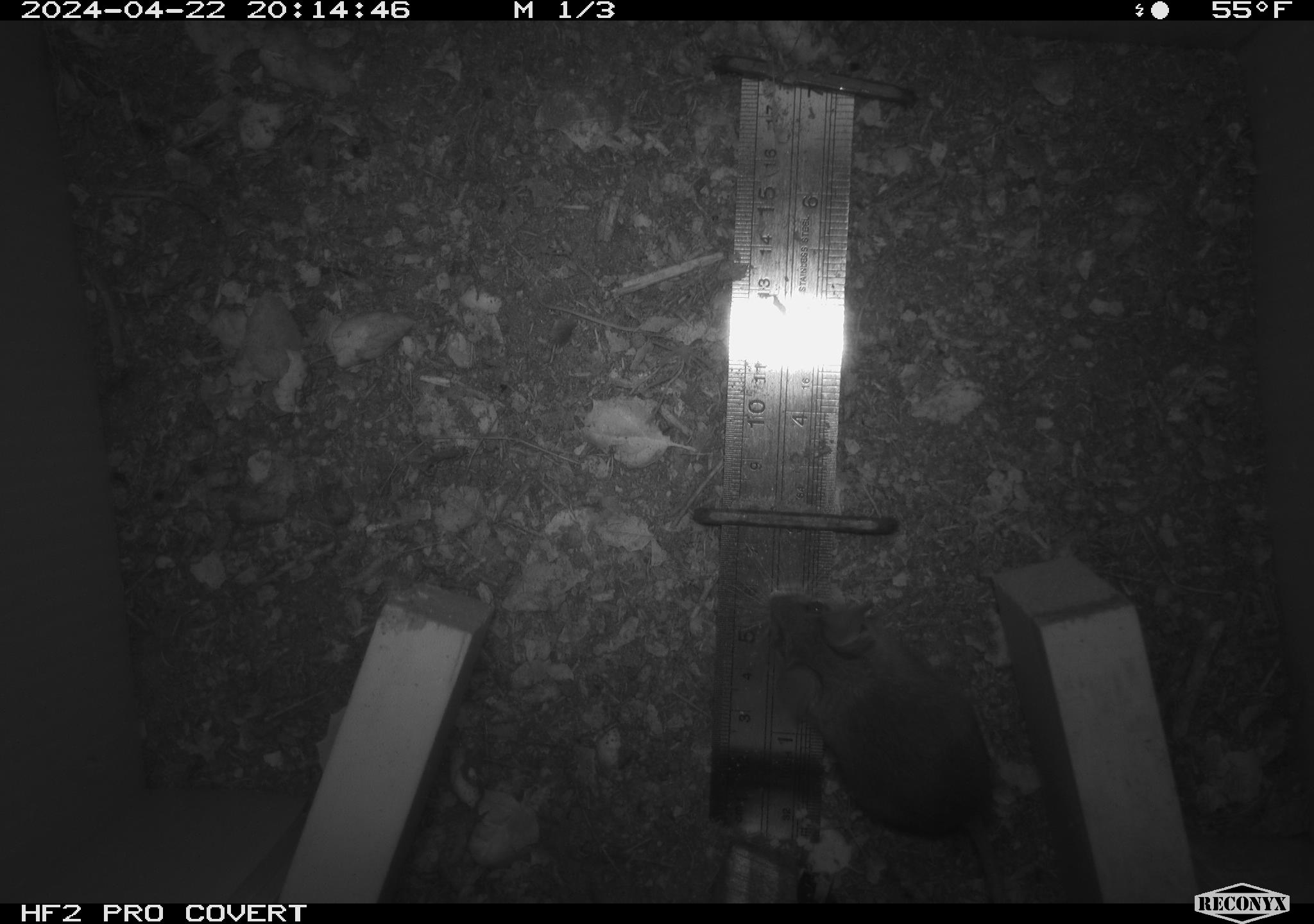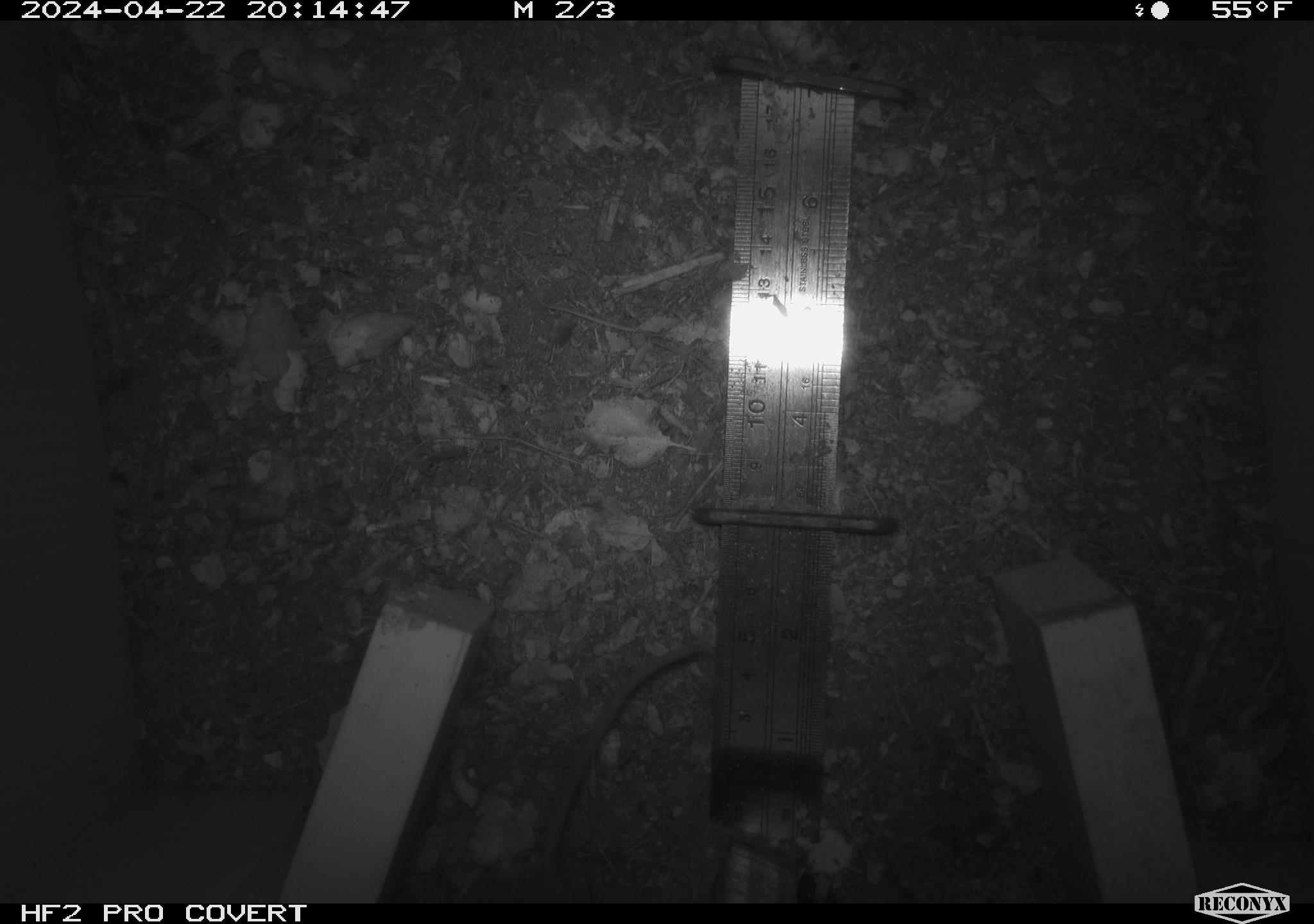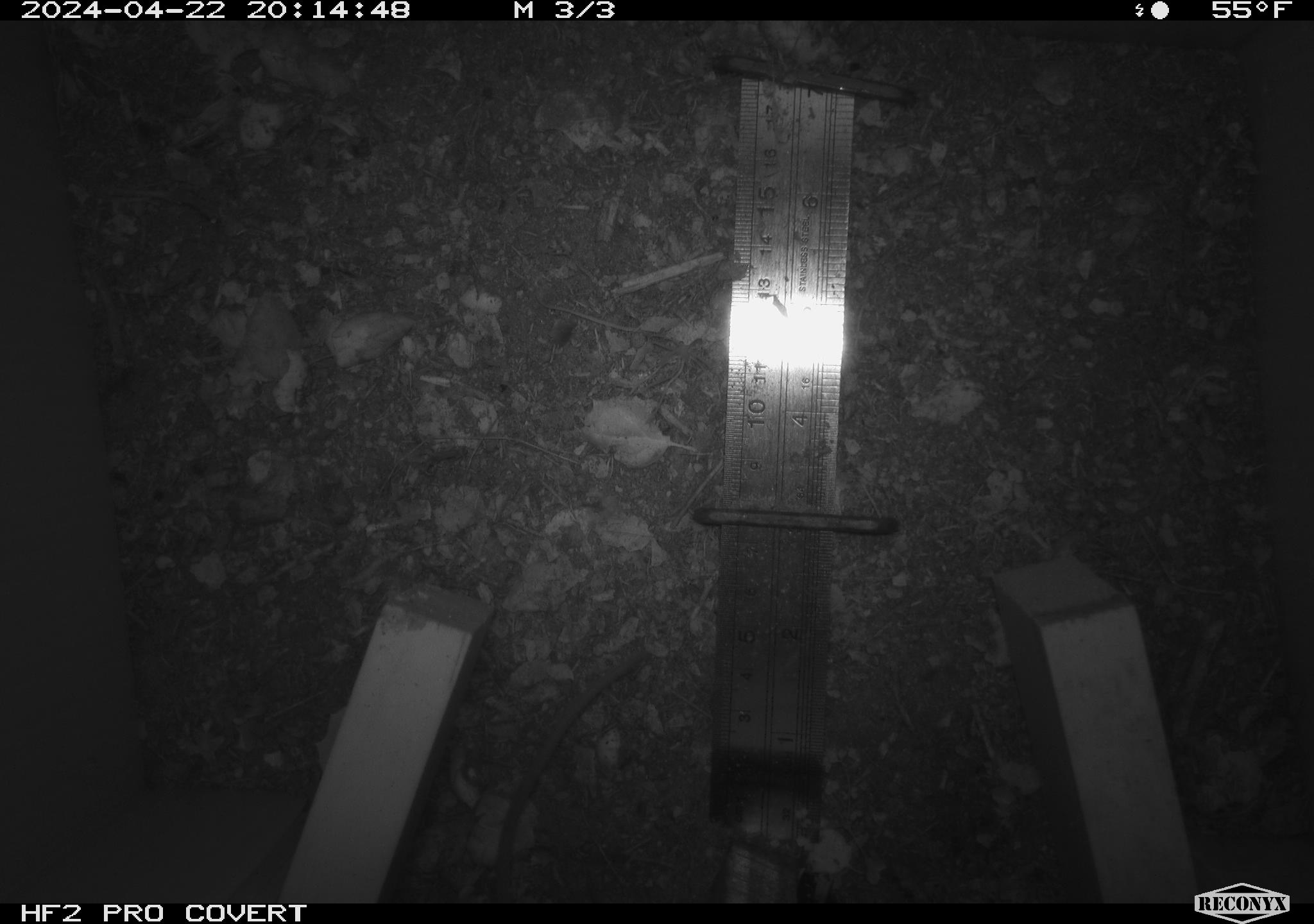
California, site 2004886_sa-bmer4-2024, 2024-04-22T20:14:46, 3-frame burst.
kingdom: Animalia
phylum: Chordata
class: Mammalia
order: Rodentia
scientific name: Rodentia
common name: mouse species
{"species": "mouse species (Rodentia)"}